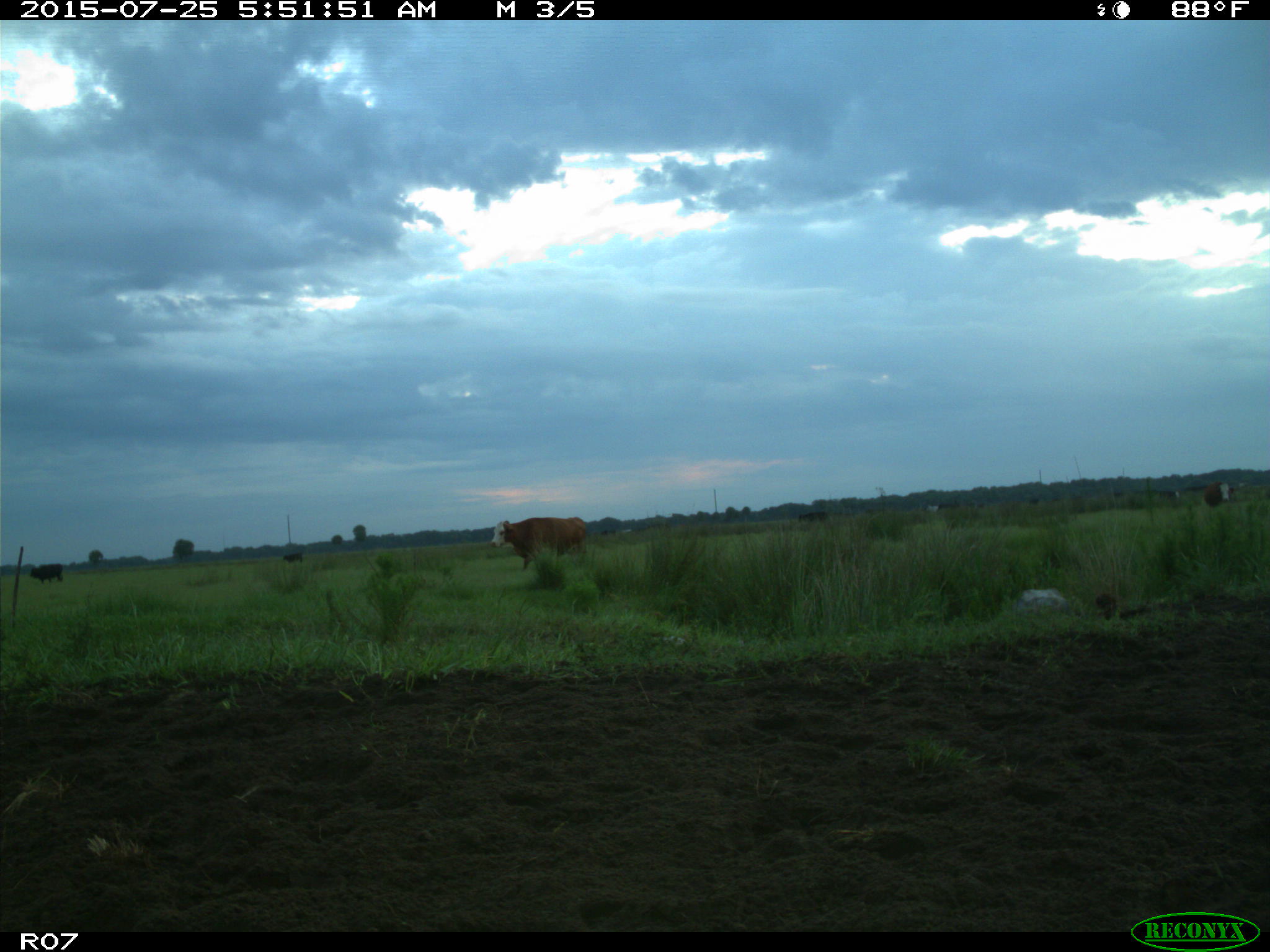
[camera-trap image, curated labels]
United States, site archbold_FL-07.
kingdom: Animalia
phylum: Chordata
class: Mammalia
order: Artiodactyla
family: Bovidae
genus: Bos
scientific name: Bos taurus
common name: domestic cow